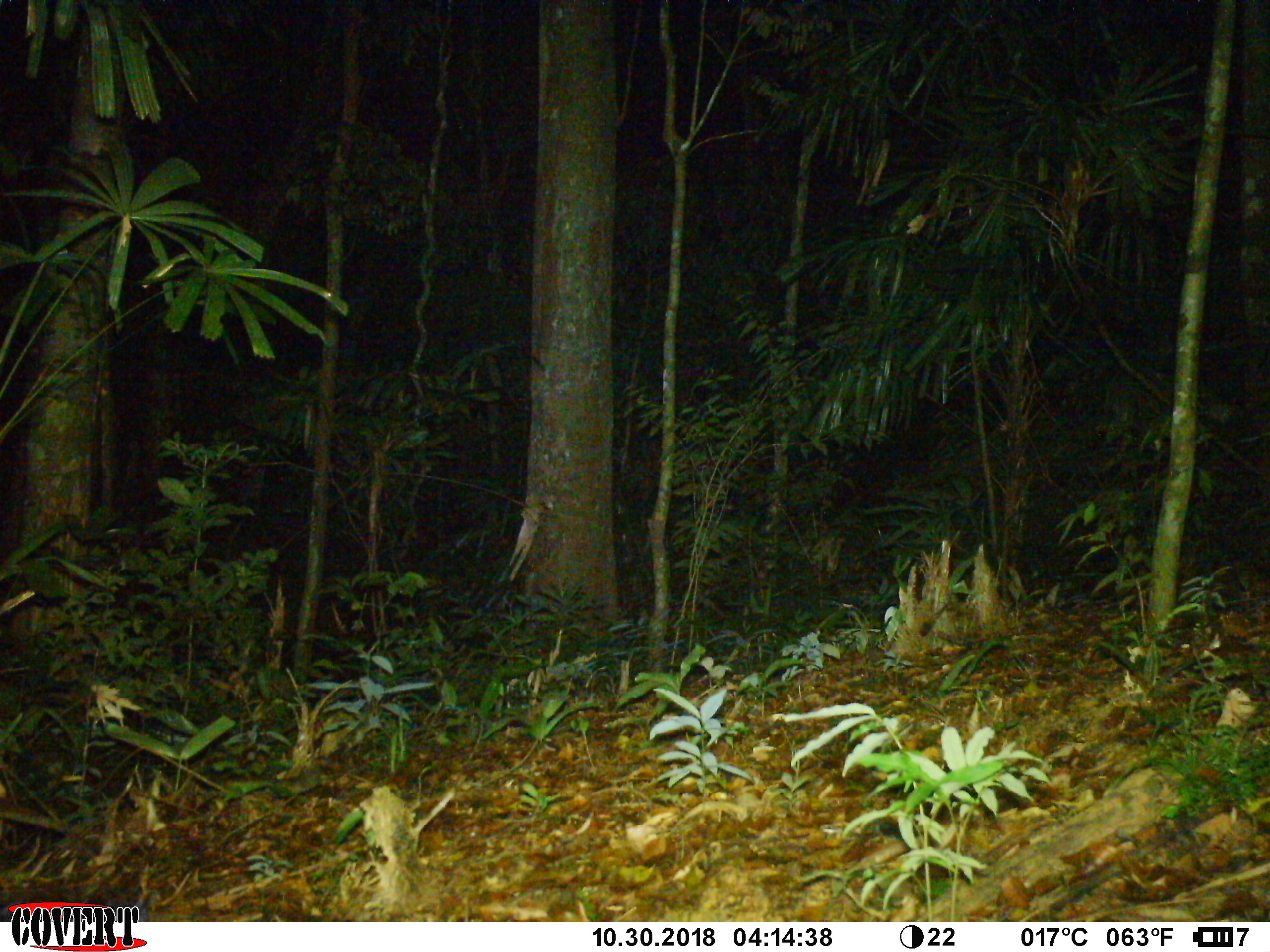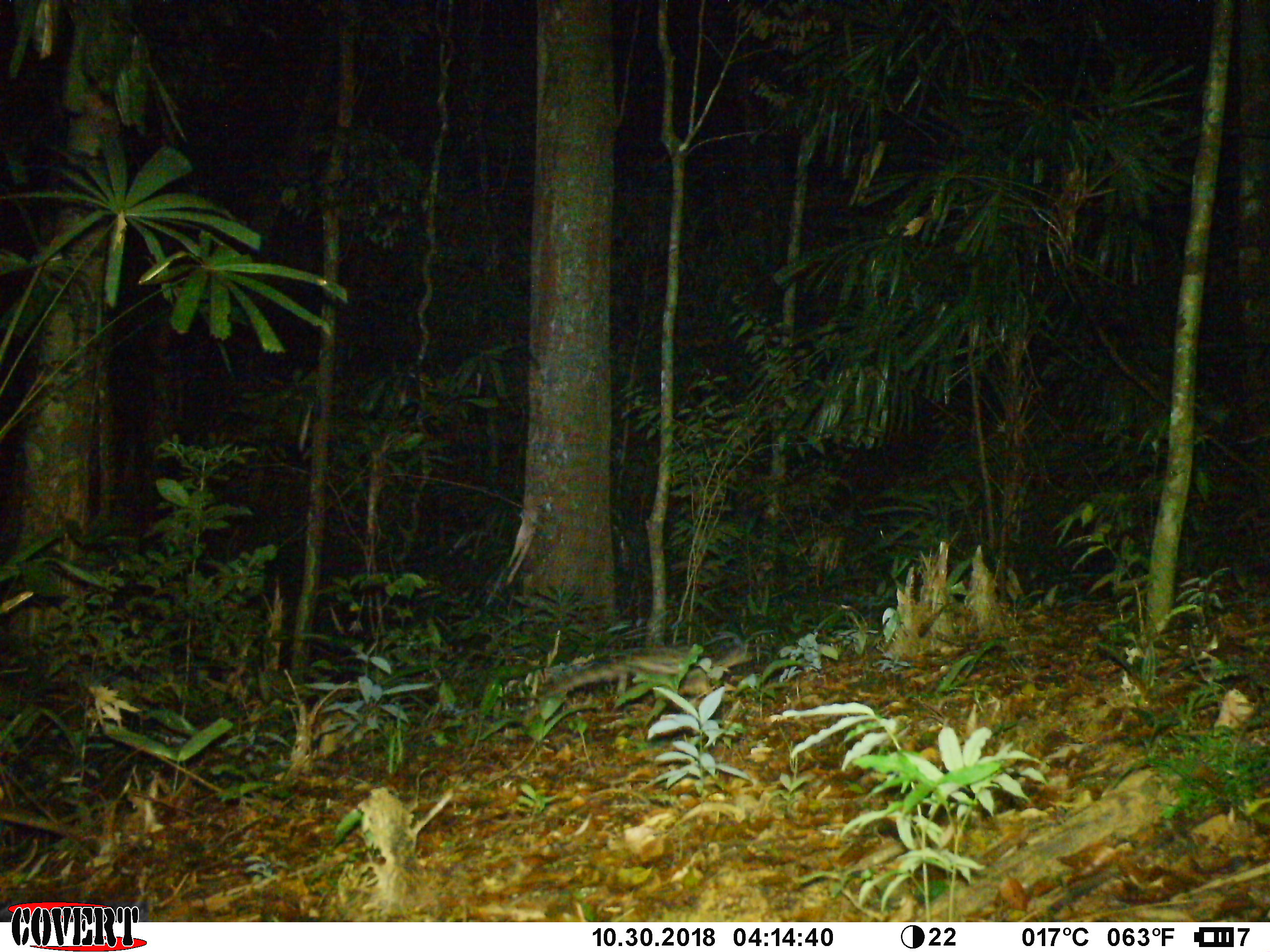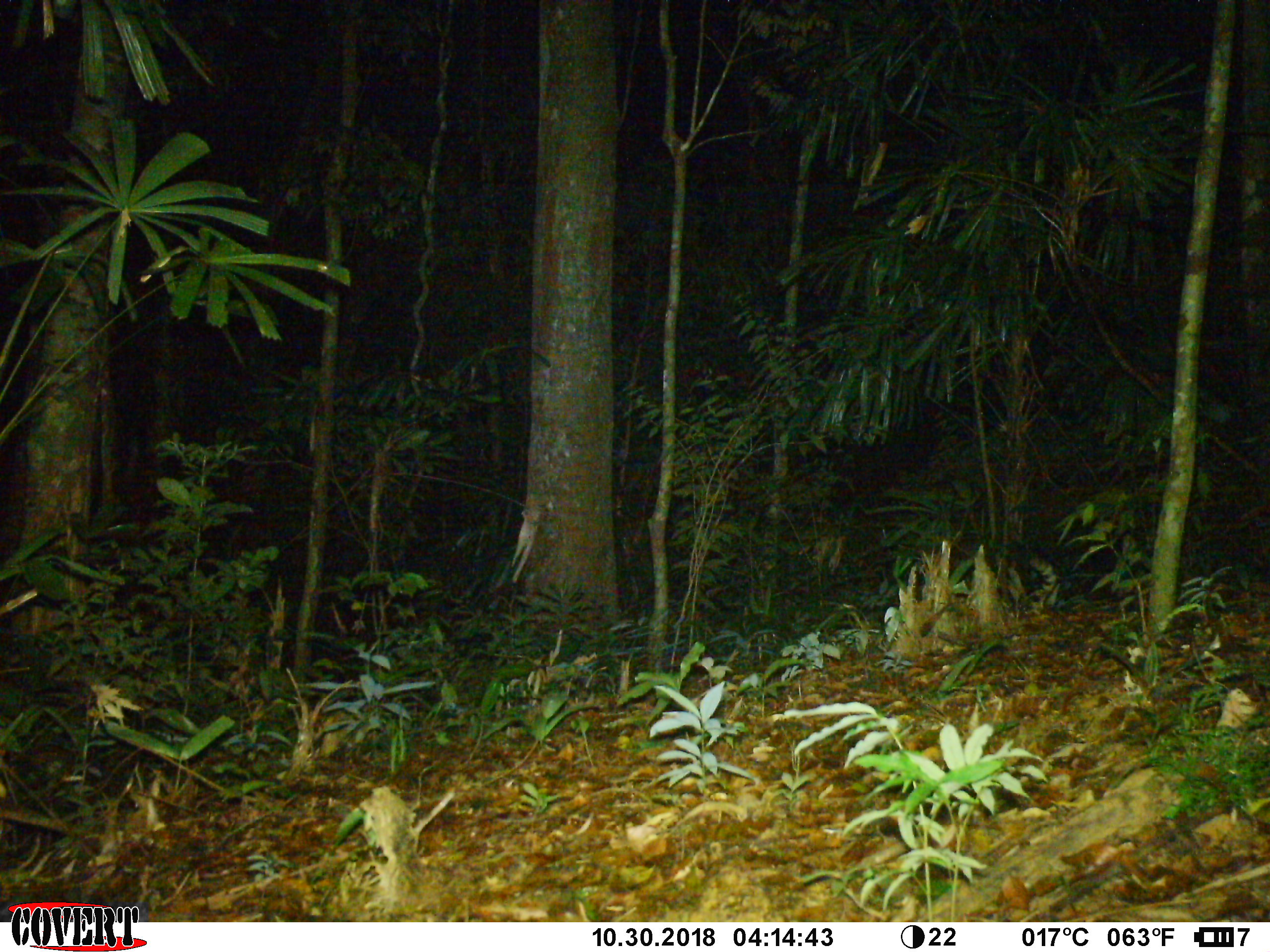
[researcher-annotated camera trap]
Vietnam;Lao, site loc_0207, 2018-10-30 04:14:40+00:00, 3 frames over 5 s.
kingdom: Animalia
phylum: Chordata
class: Mammalia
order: Carnivora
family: Prionodontidae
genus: Prionodon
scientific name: Prionodon pardicolor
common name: spotted linsang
Spotted linsang (Prionodon pardicolor). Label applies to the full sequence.